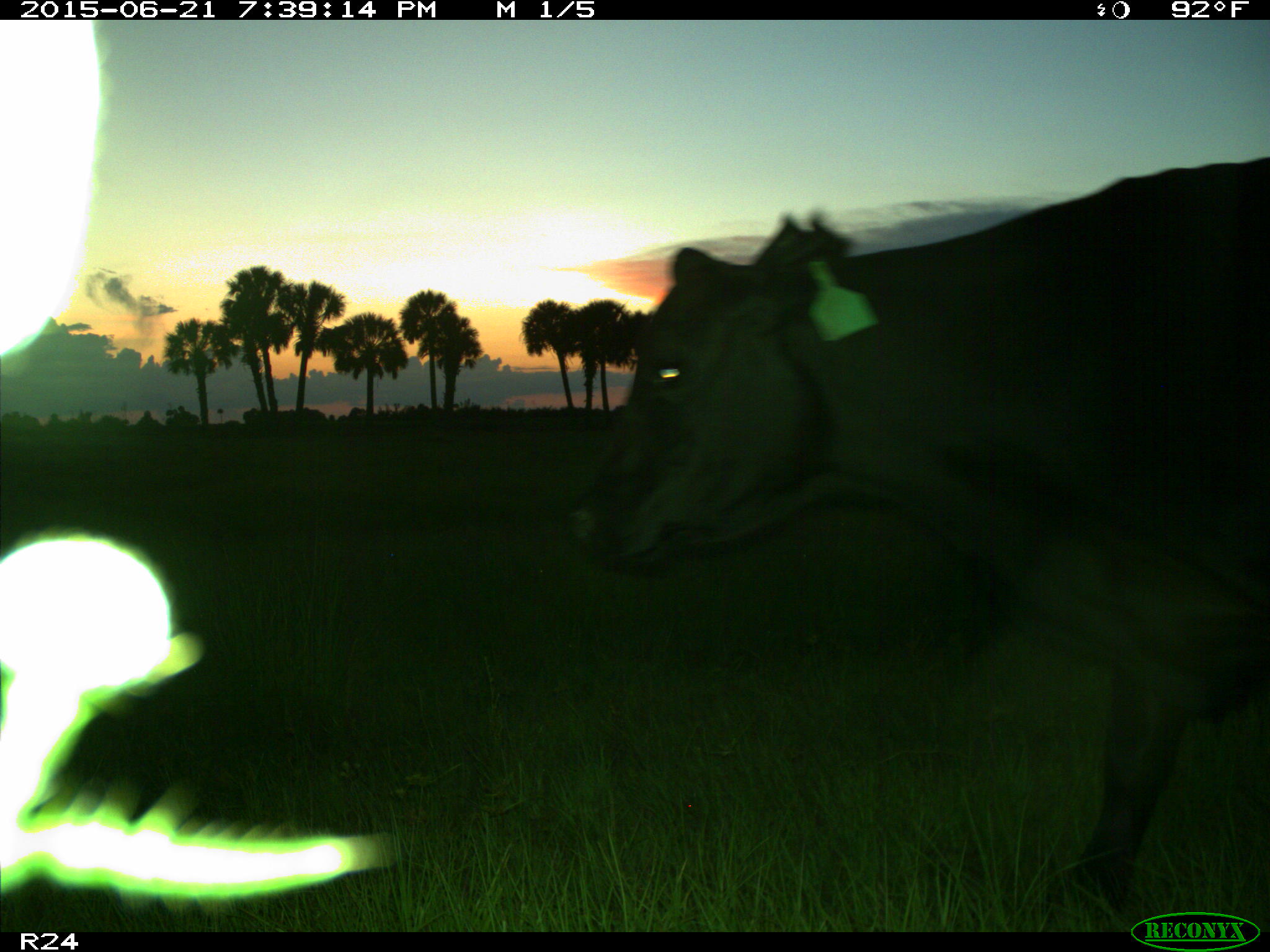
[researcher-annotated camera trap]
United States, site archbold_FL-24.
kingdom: Animalia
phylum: Chordata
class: Mammalia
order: Artiodactyla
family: Bovidae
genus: Bos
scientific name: Bos taurus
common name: domestic cow